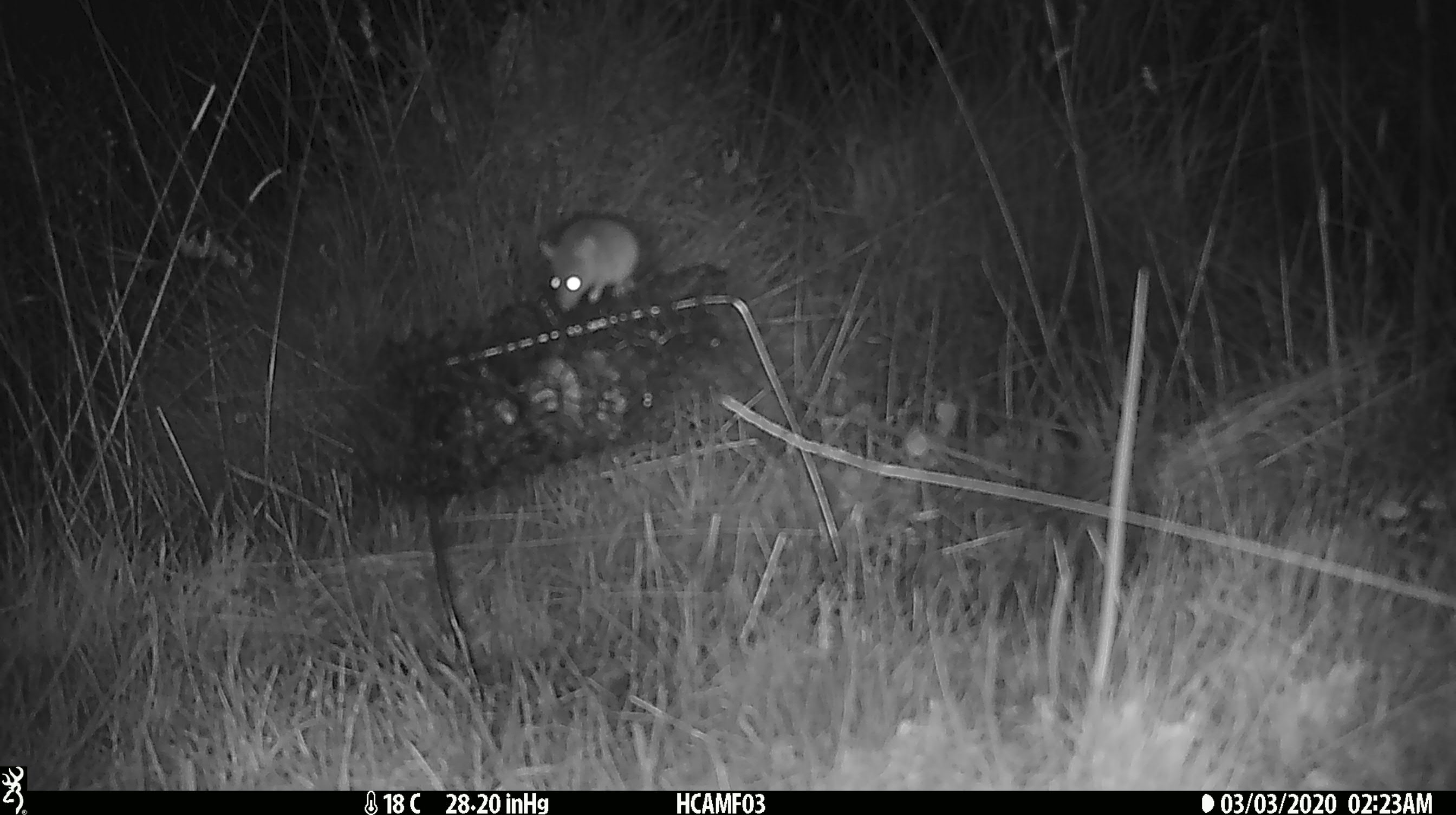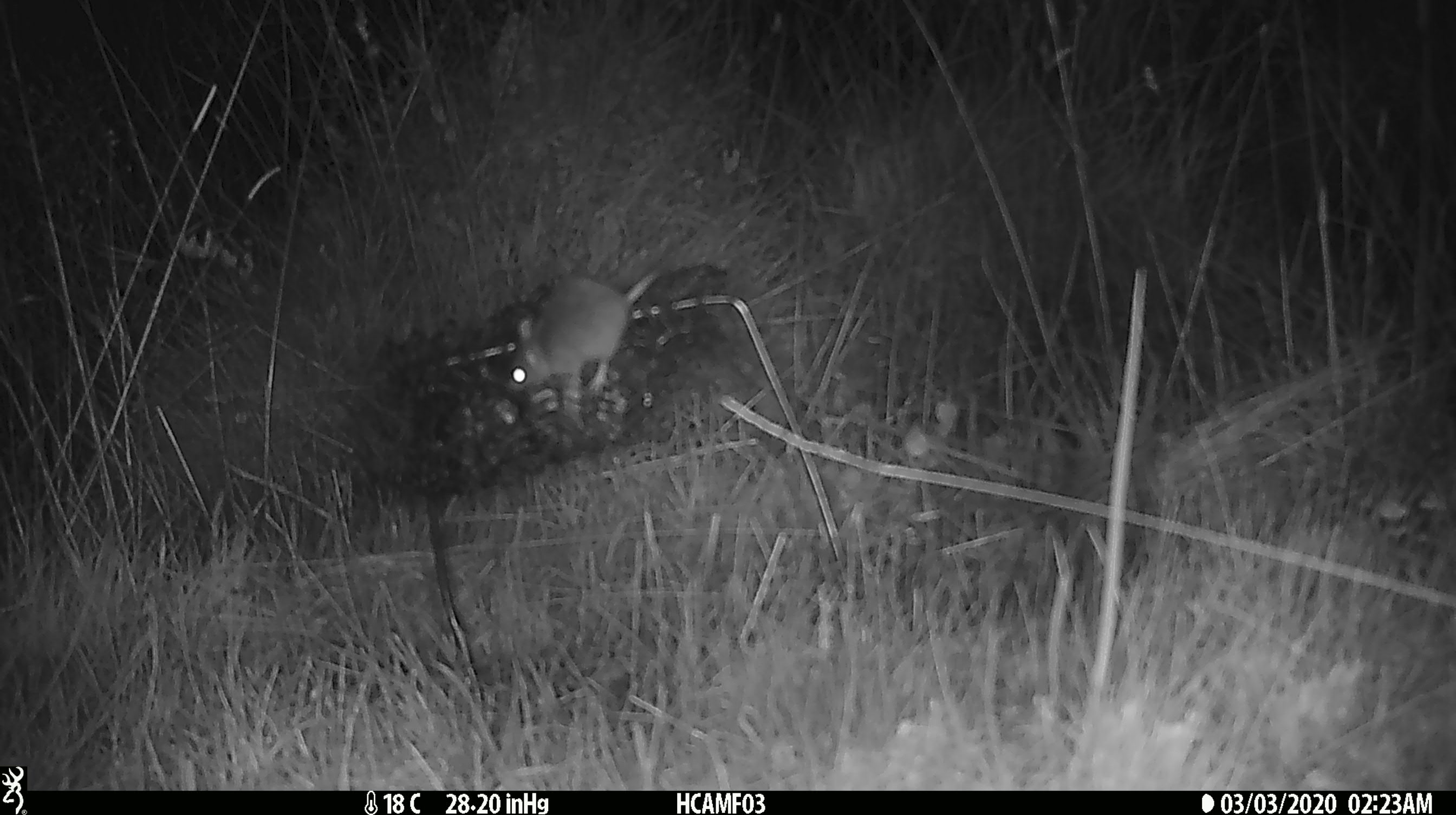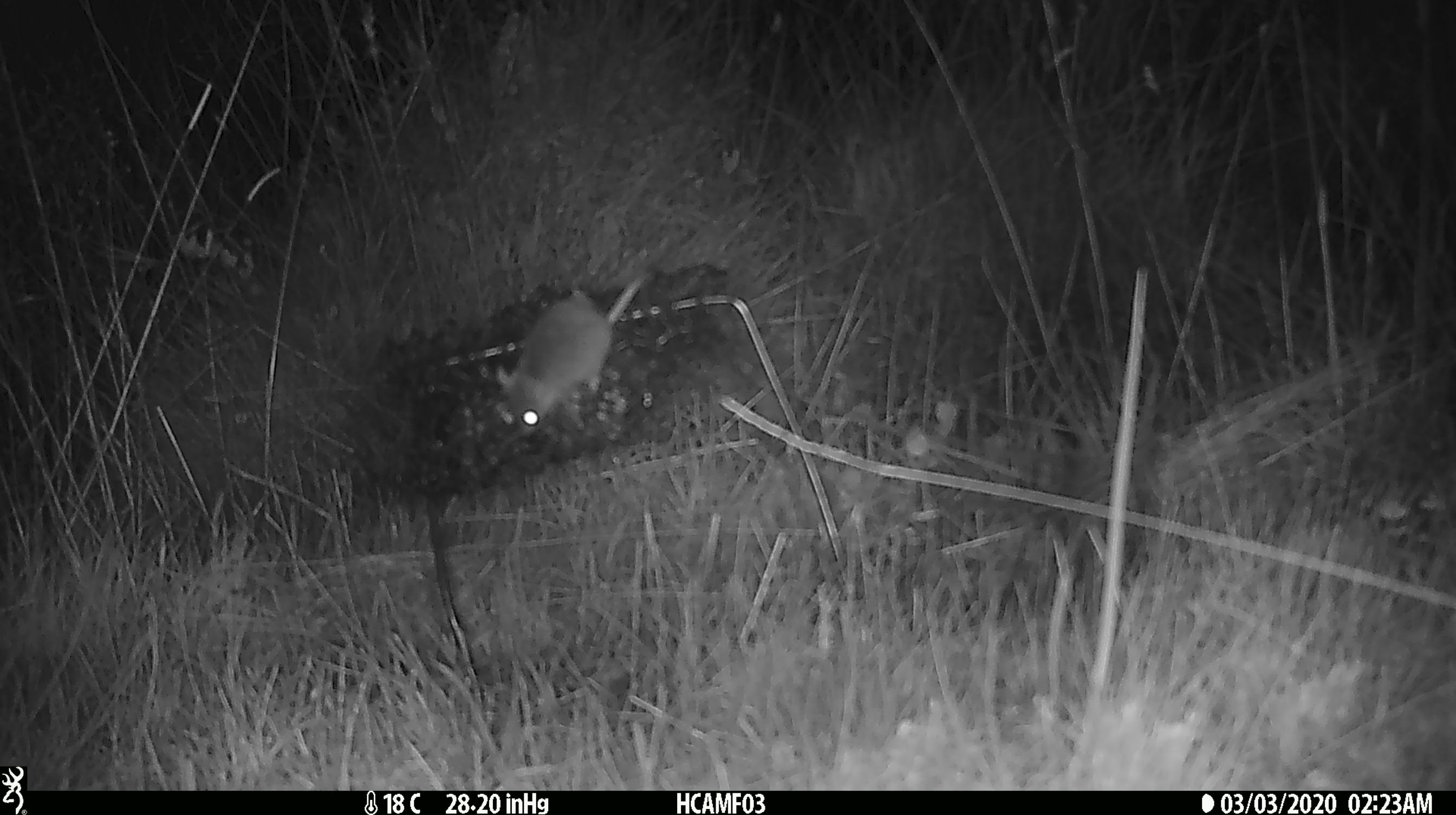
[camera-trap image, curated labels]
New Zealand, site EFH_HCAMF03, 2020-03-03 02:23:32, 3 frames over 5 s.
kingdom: Animalia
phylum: Chordata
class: Mammalia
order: Rodentia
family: Muridae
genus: Mus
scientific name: Mus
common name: mouse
Mouse (Mus).